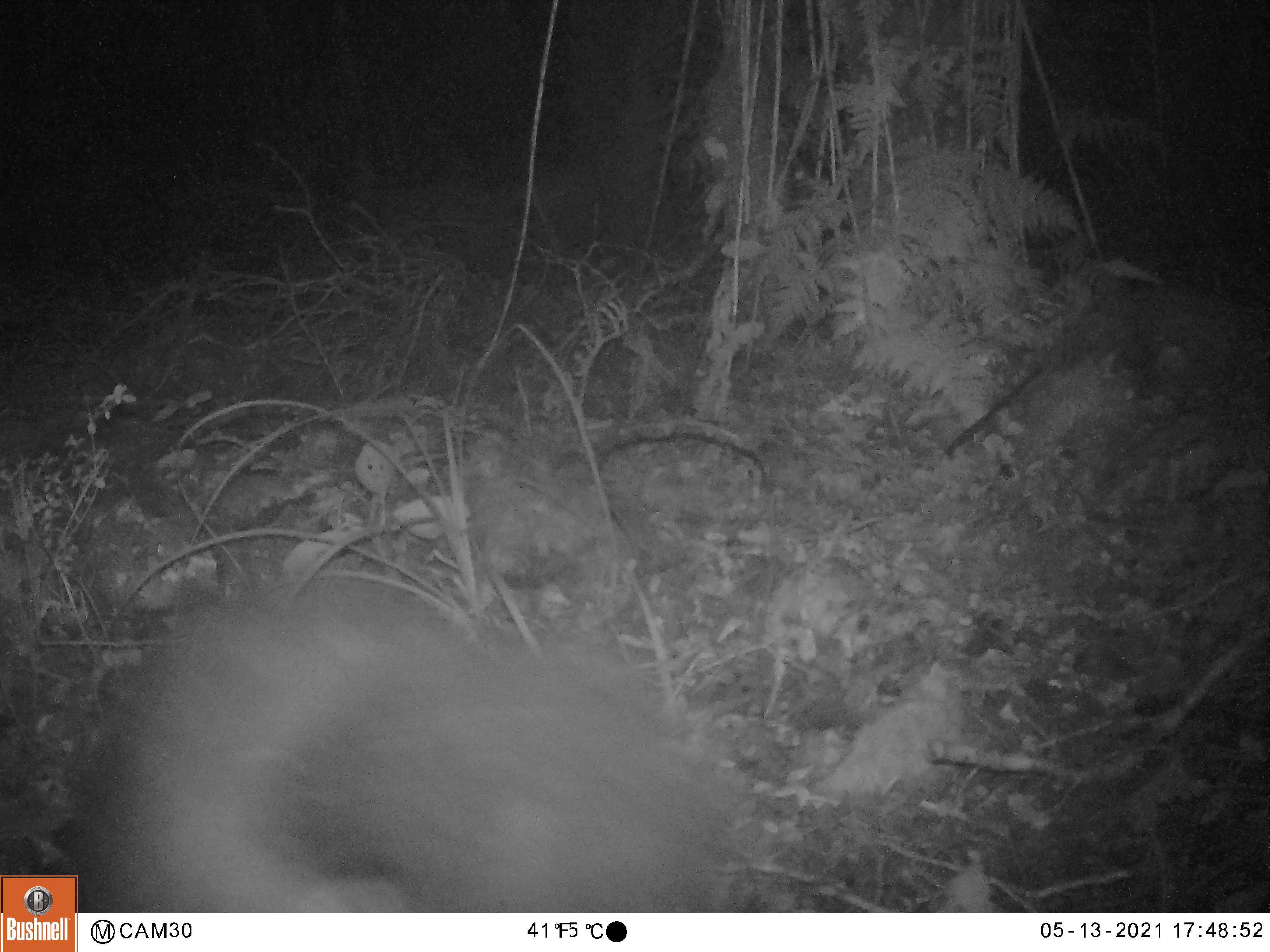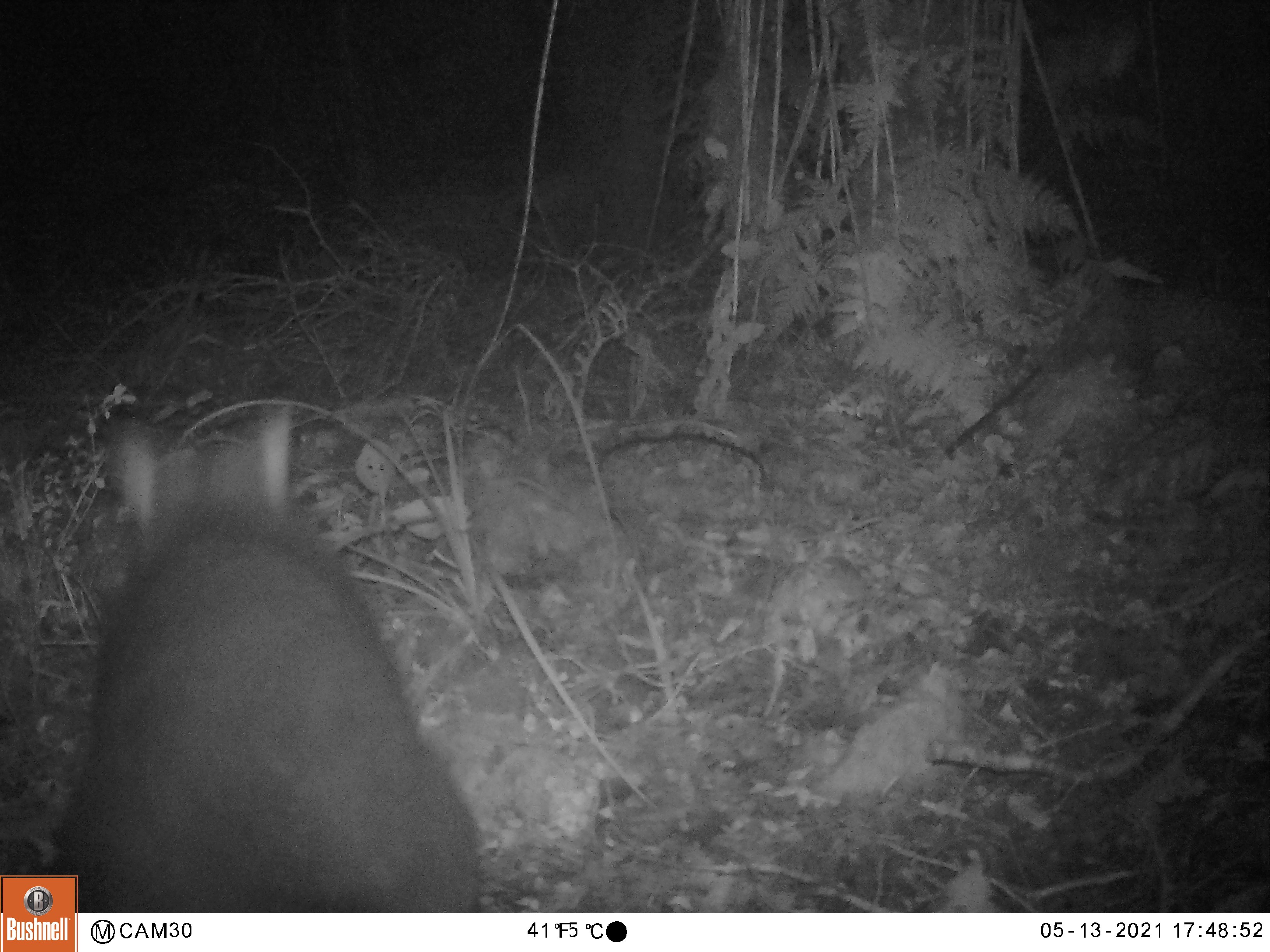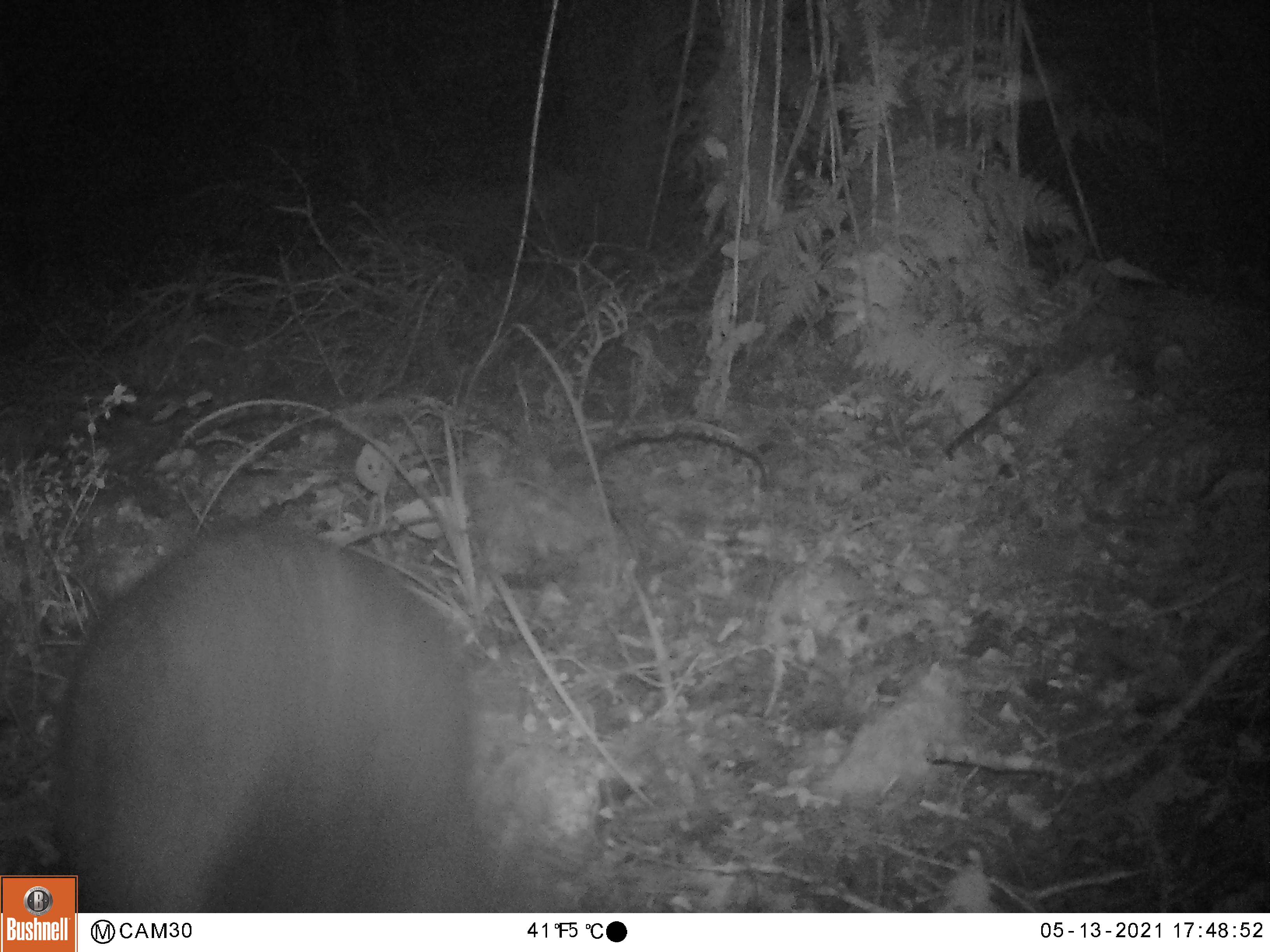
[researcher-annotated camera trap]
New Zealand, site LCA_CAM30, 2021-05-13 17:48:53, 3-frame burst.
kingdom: Animalia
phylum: Chordata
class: Mammalia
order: Diprotodontia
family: Phalangeridae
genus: Trichosurus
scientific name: Trichosurus vulpecula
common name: common brushtail possum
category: possum